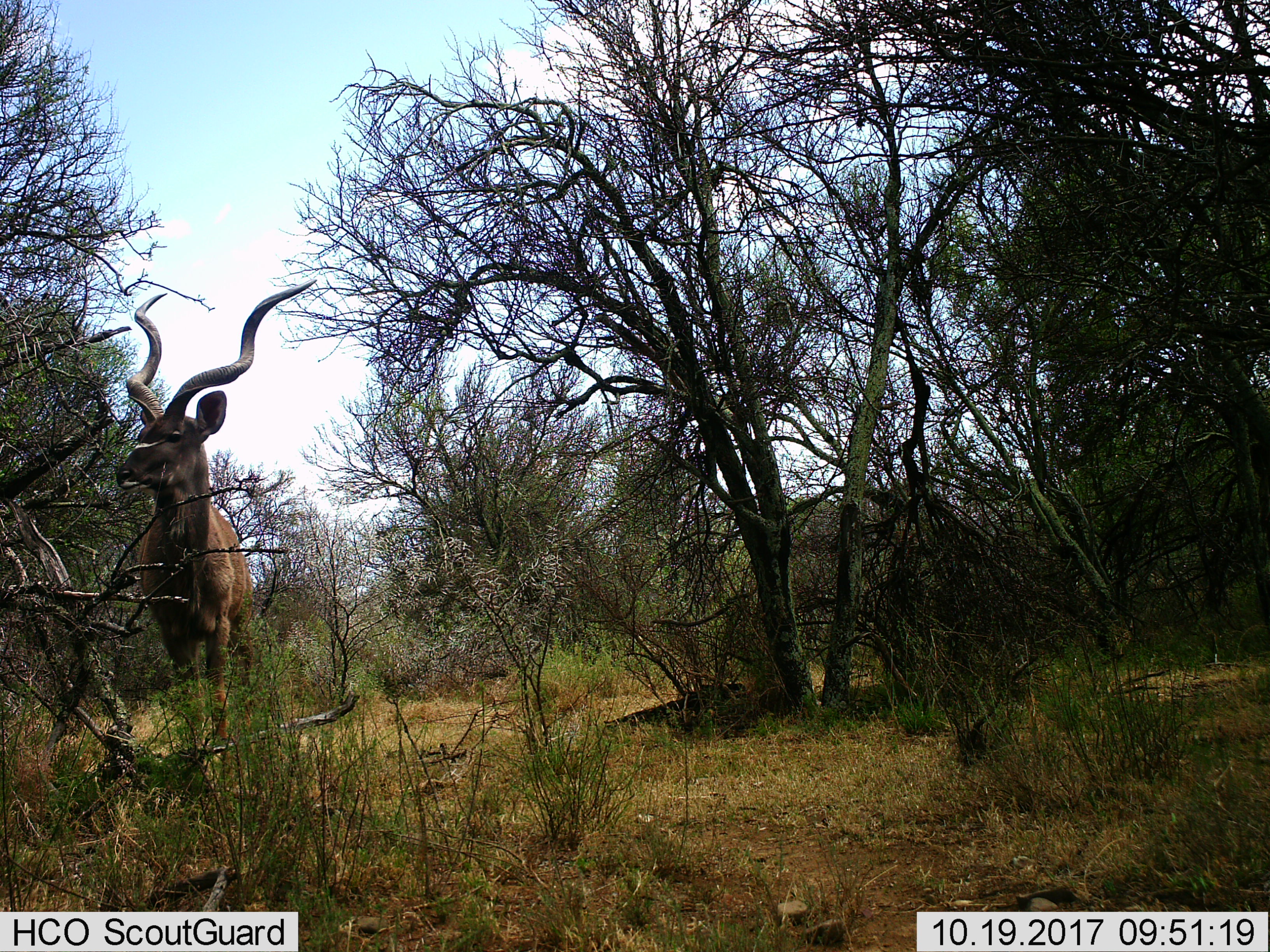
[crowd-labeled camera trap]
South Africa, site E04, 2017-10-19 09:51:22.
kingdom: Animalia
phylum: Chordata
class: Mammalia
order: Artiodactyla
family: Bovidae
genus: Tragelaphus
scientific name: Tragelaphus strepsiceros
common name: greater kudu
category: kudu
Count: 1.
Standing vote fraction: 78%.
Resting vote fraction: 0%.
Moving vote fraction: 33%.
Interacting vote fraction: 0%.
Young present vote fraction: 0%.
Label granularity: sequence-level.